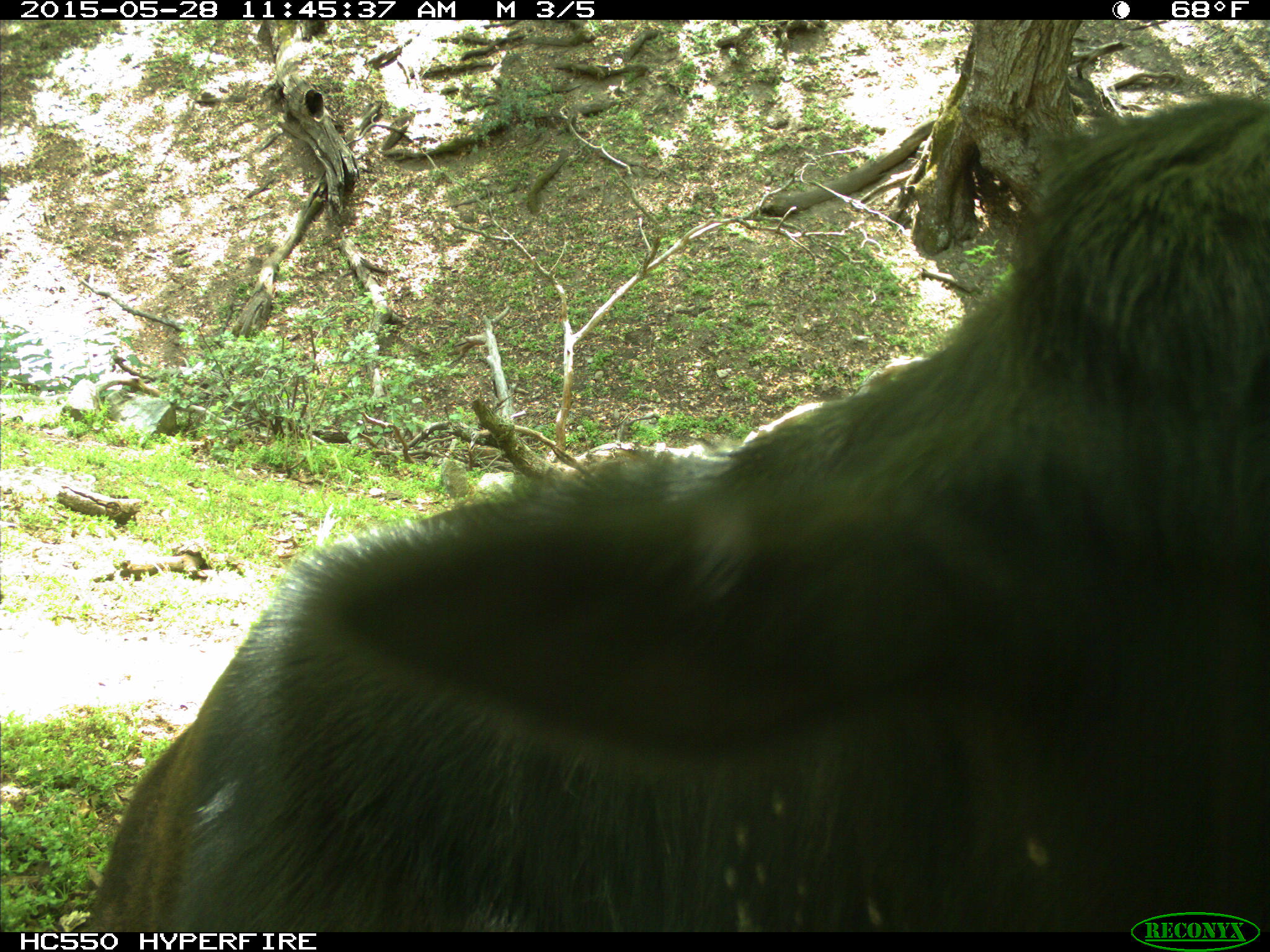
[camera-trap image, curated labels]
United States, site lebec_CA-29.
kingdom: Animalia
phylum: Chordata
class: Mammalia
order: Artiodactyla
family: Bovidae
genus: Bos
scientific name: Bos taurus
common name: domestic cow